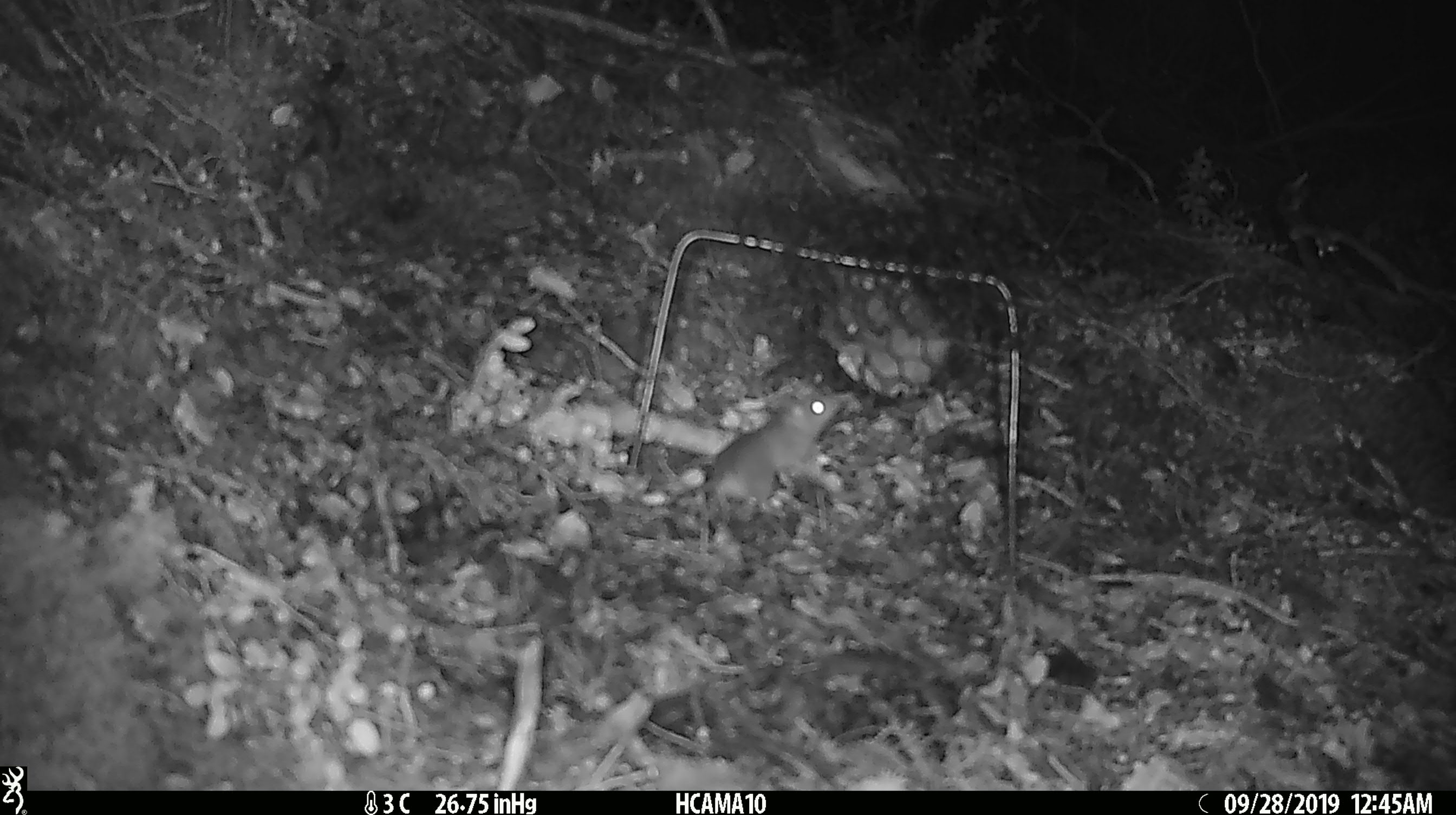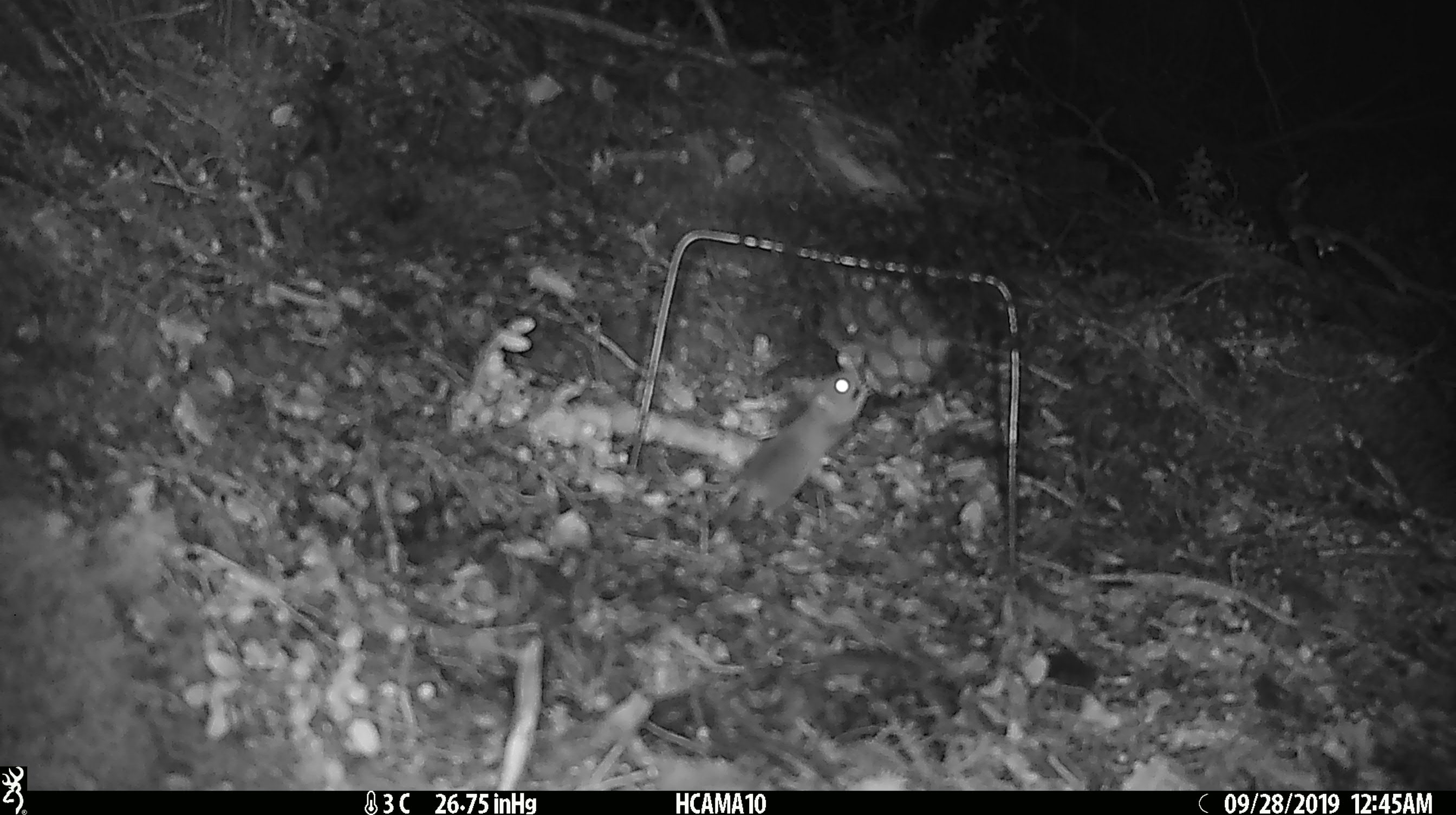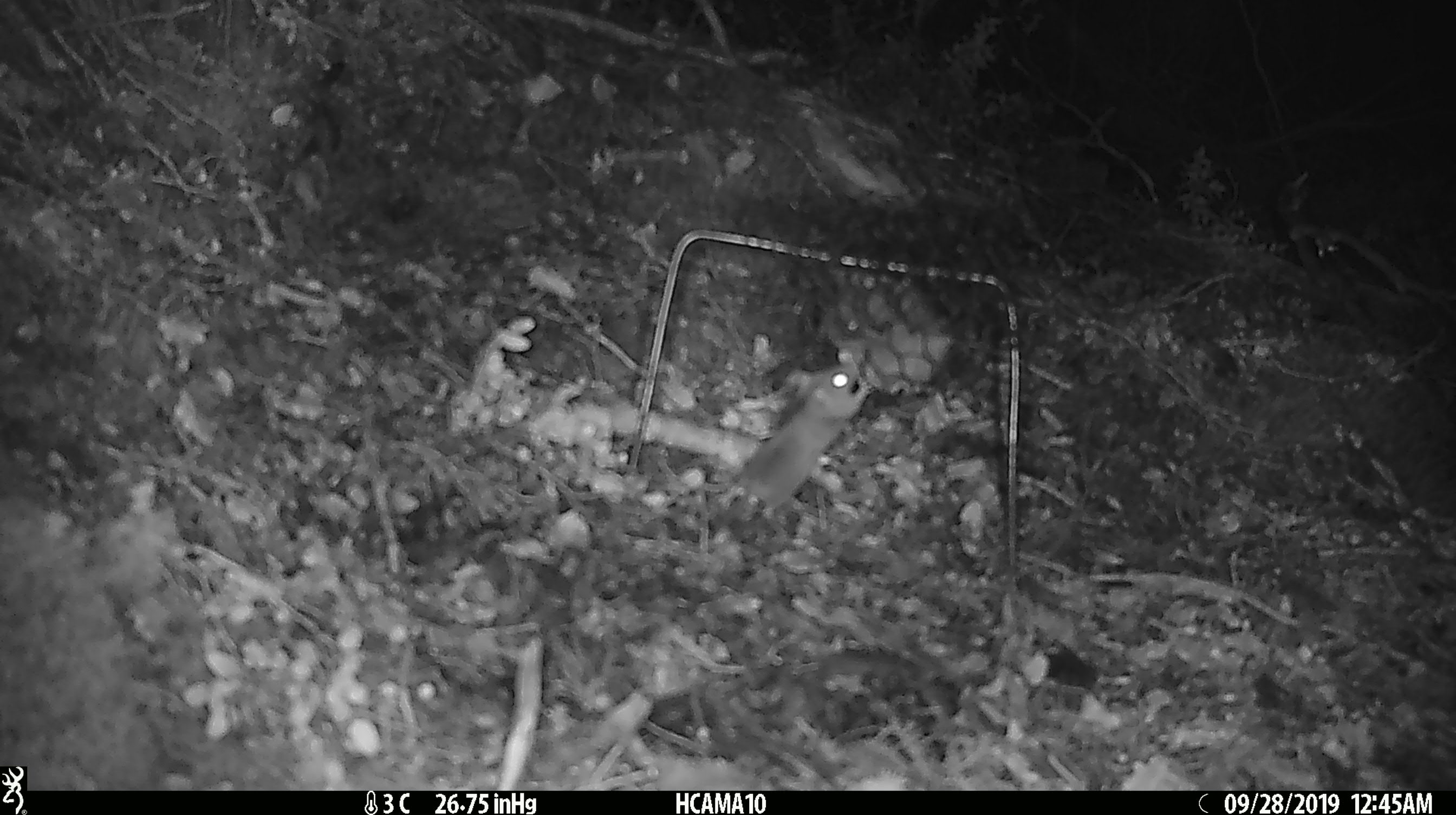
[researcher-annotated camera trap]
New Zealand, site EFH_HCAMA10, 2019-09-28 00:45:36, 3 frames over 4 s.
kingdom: Animalia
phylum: Chordata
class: Mammalia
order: Rodentia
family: Muridae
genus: Mus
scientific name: Mus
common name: mouse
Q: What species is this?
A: Mouse (Mus).